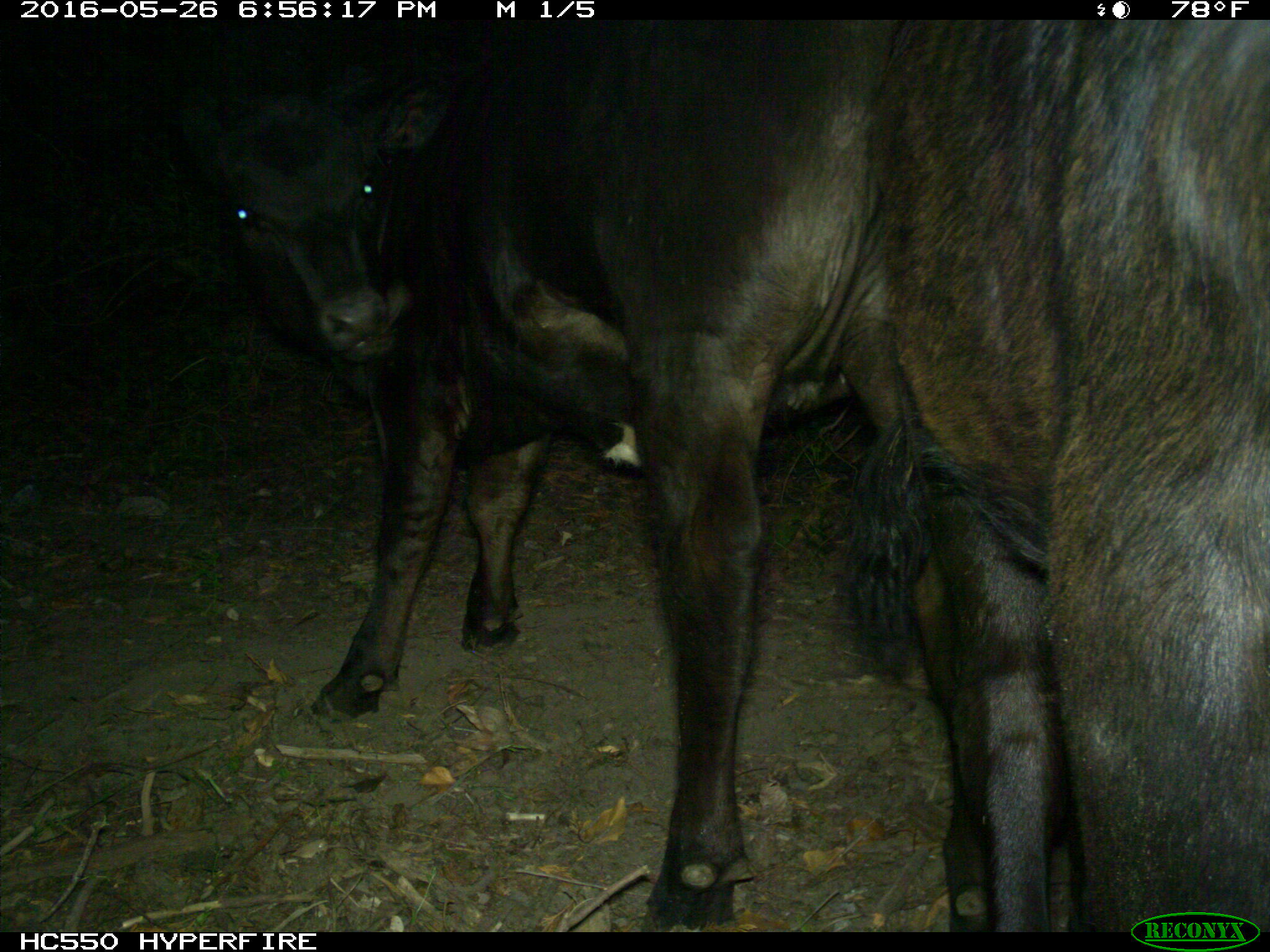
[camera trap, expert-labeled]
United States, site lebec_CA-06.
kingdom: Animalia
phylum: Chordata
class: Mammalia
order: Artiodactyla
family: Bovidae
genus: Bos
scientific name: Bos taurus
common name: domestic cow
Bos taurus (domestic cow).